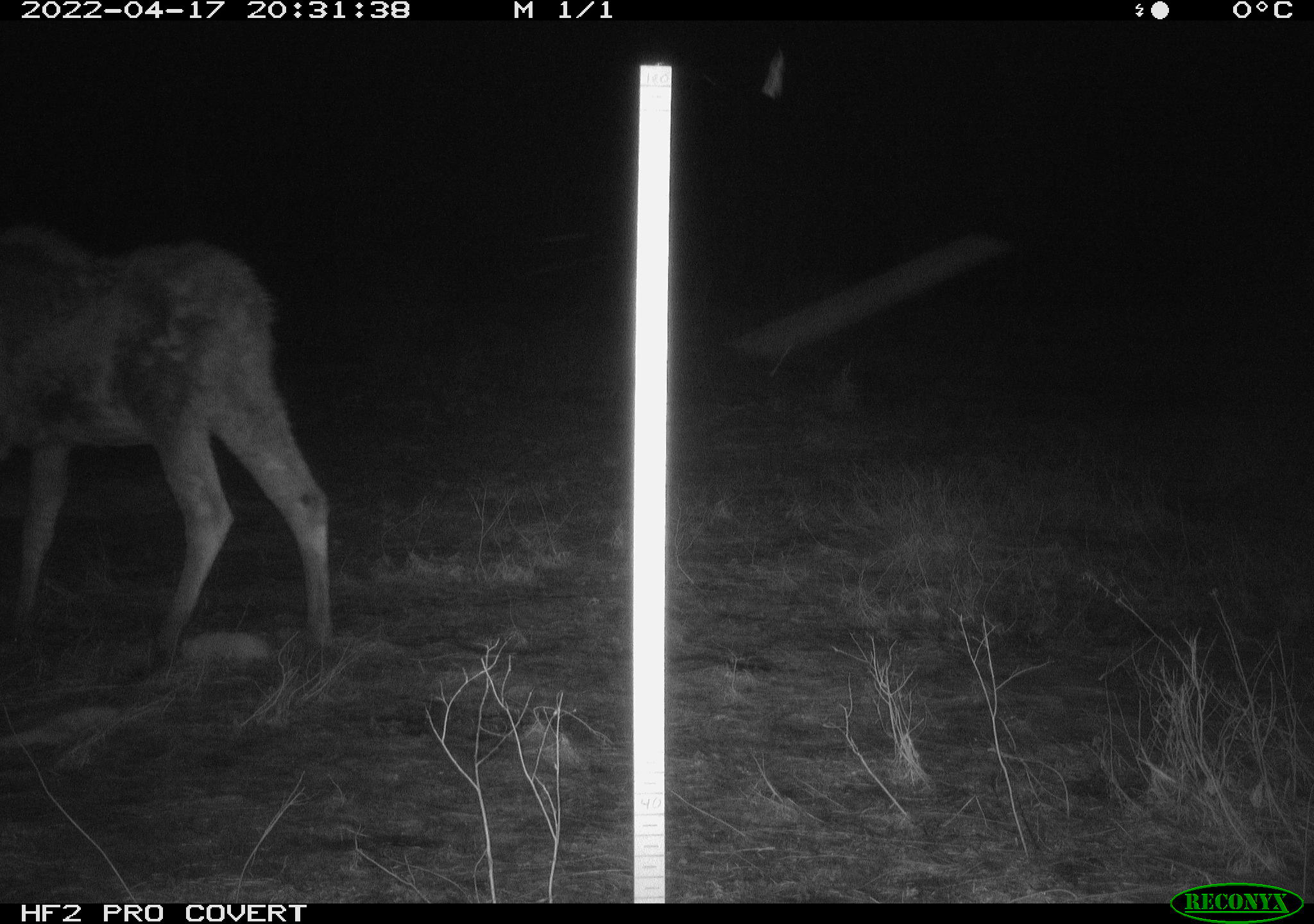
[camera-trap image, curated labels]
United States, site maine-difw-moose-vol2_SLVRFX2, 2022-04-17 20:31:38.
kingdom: Animalia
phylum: Chordata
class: Mammalia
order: Artiodactyla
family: Cervidae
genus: Alces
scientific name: Alces alces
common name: moose